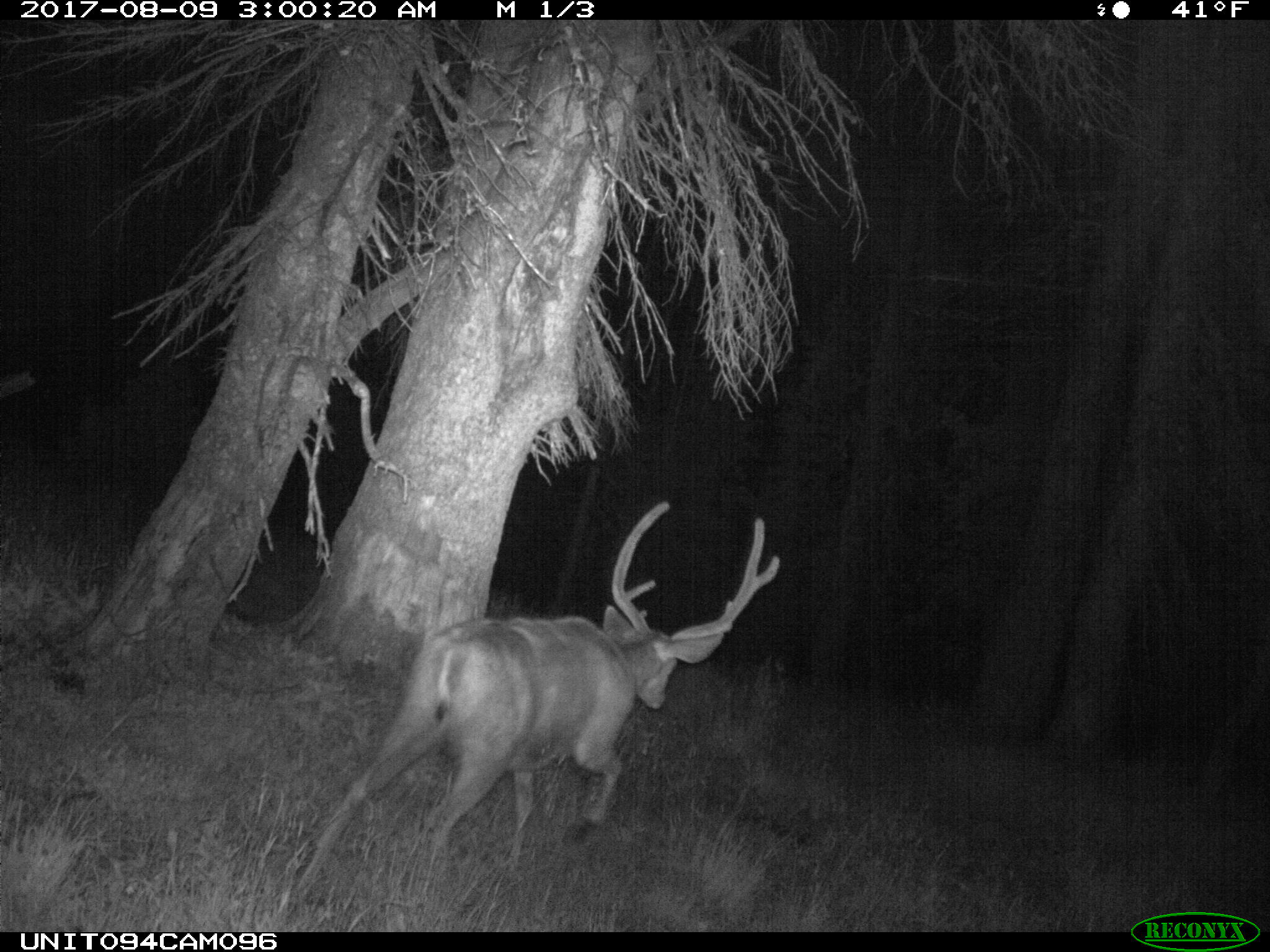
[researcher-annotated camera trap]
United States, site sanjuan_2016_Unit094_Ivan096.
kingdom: Animalia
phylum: Chordata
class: Mammalia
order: Artiodactyla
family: Cervidae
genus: Odocoileus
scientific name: Odocoileus hemionus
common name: mule deer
Odocoileus hemionus (mule deer).